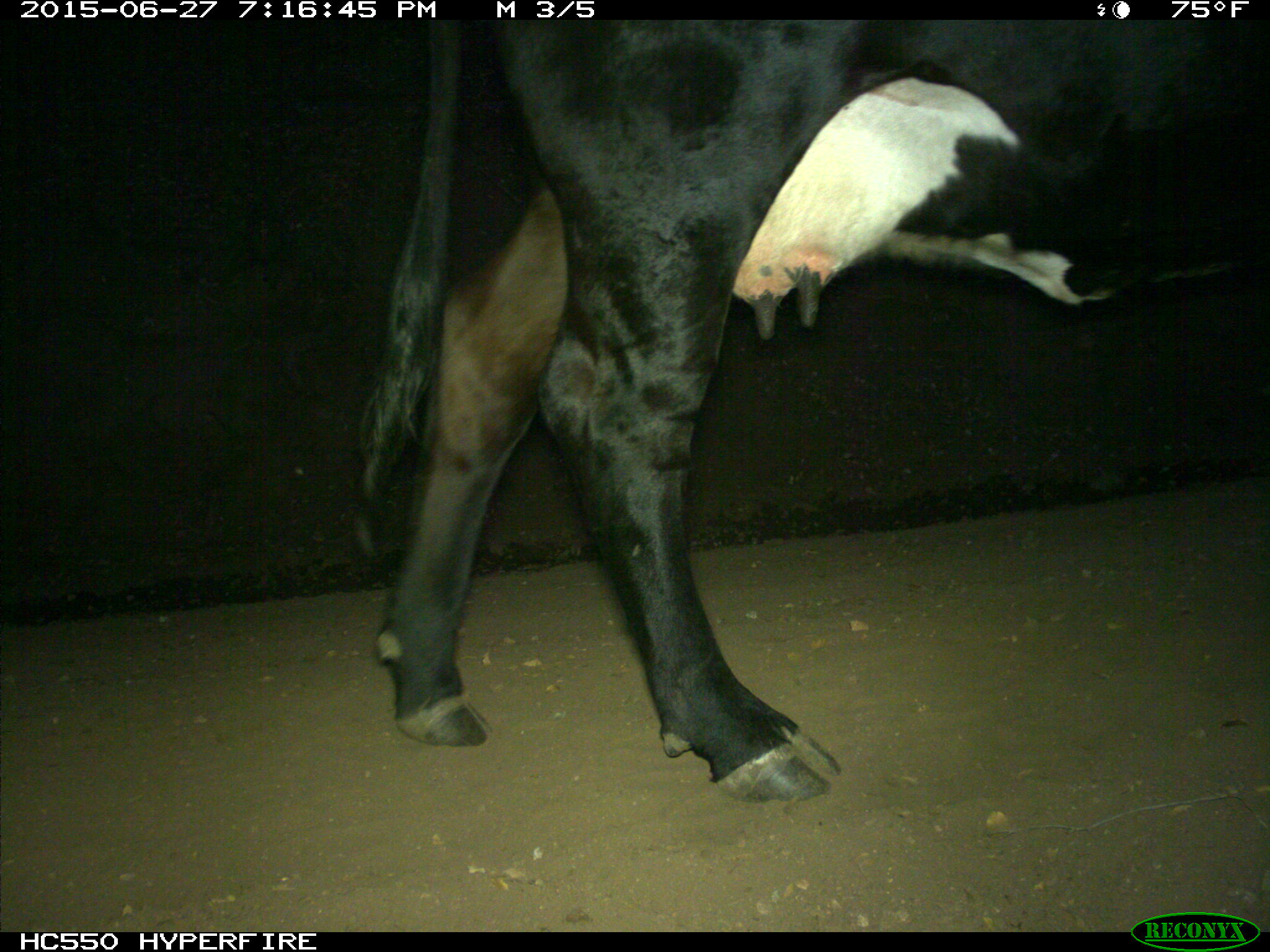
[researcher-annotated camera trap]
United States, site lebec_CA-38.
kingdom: Animalia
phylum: Chordata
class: Mammalia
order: Artiodactyla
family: Bovidae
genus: Bos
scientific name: Bos taurus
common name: domestic cow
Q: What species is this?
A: Bos taurus (domestic cow).